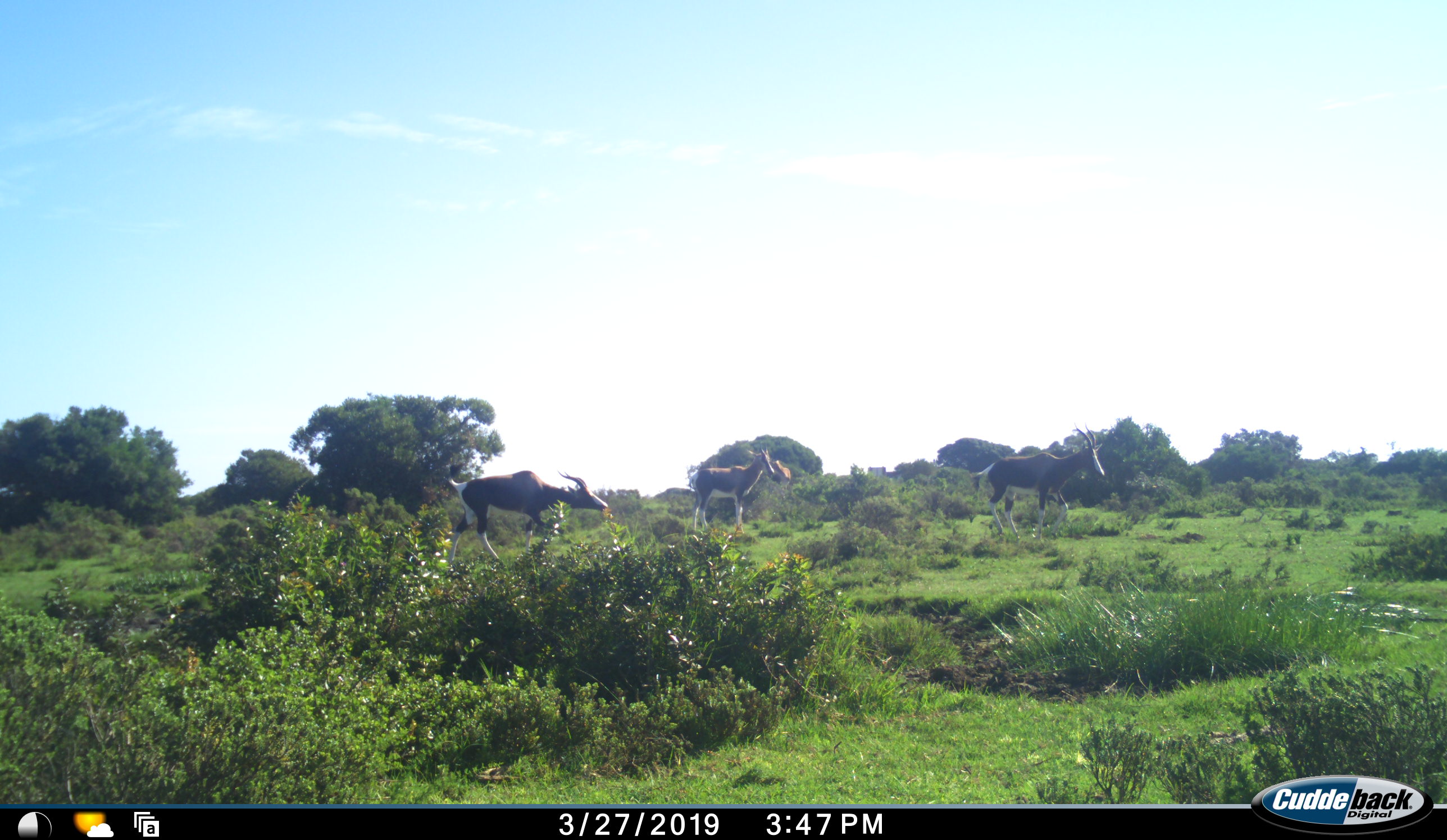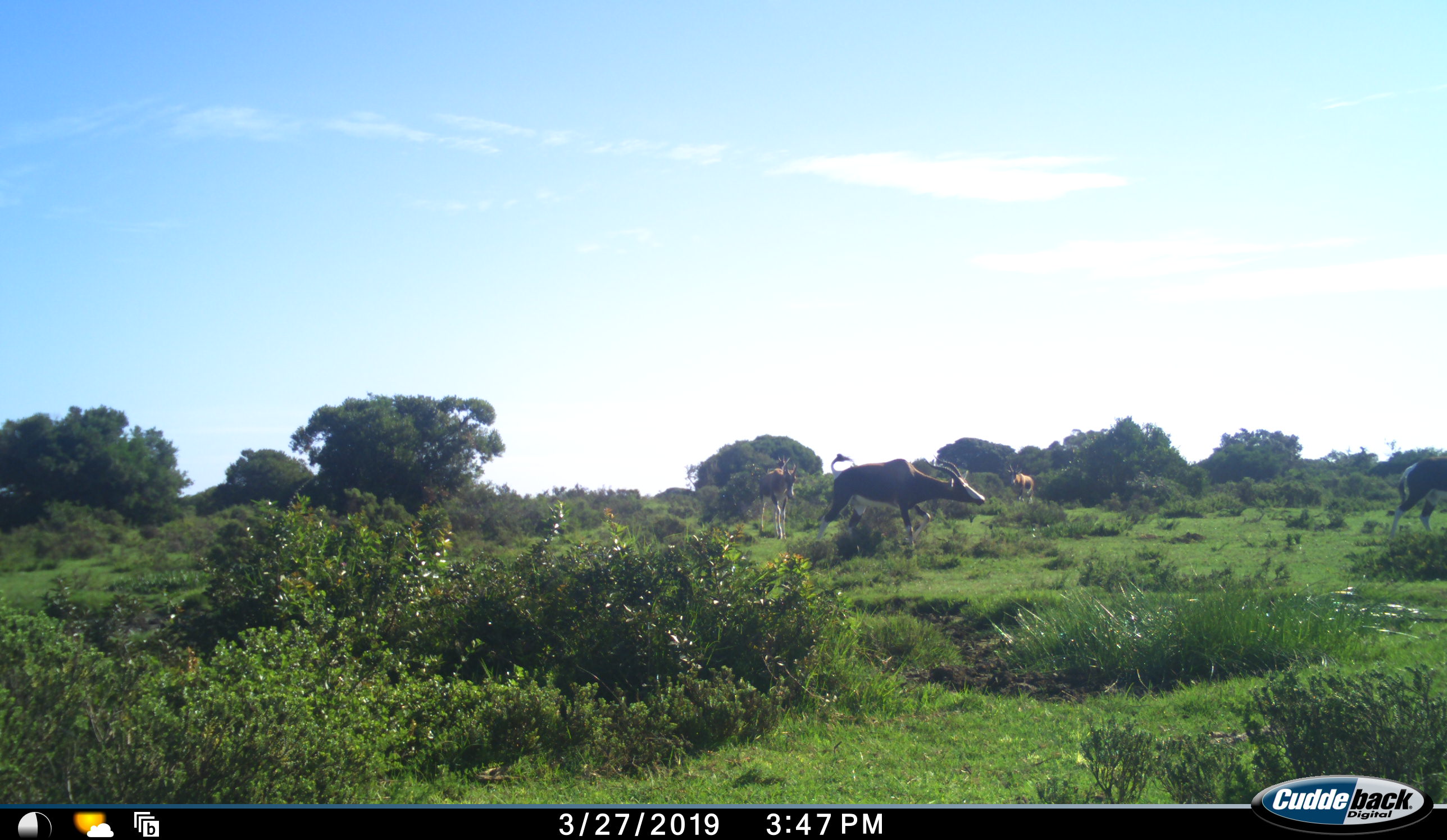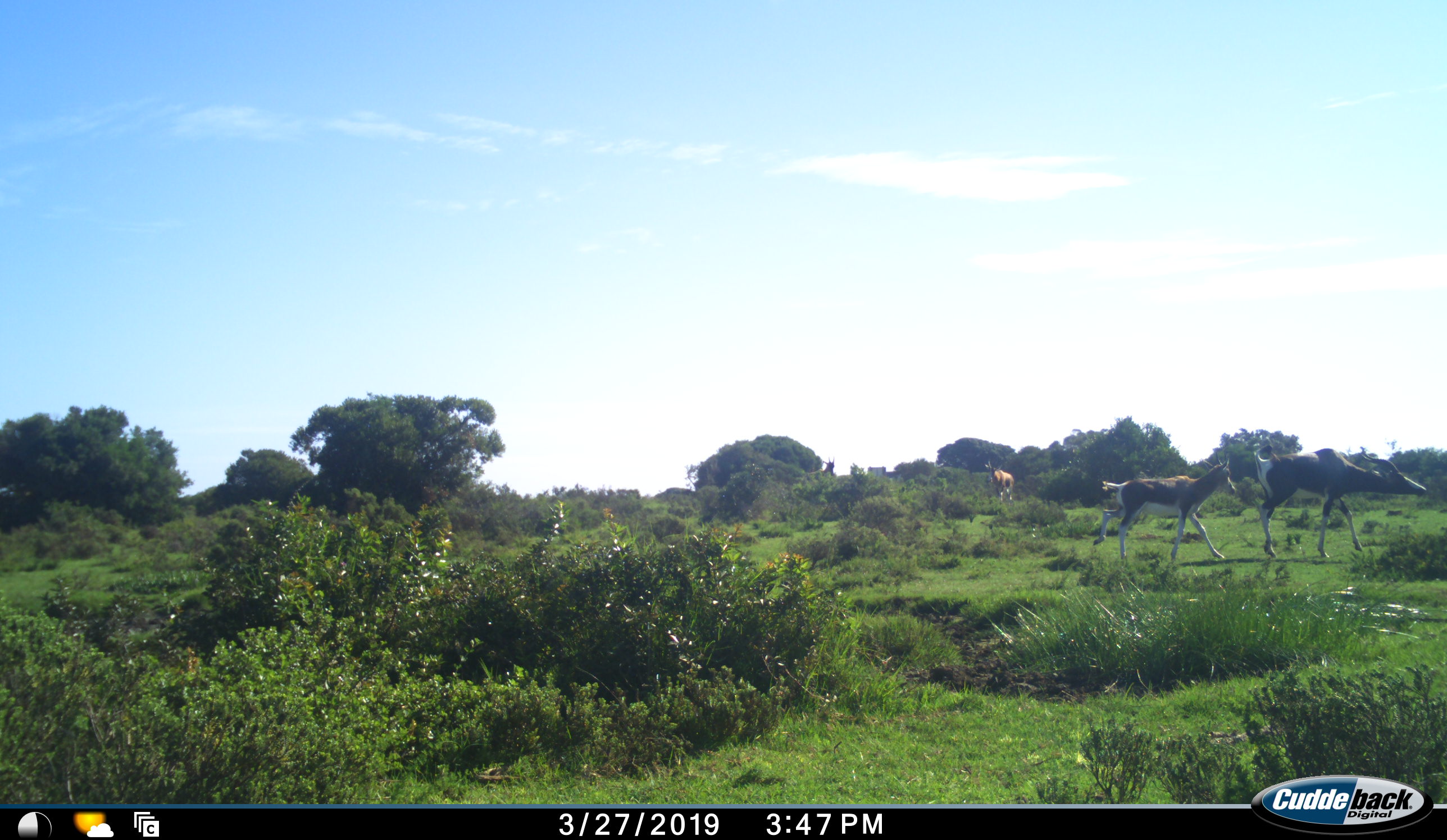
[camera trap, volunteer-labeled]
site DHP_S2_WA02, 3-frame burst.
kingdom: Animalia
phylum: Chordata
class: Mammalia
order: Artiodactyla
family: Bovidae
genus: Damaliscus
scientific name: Damaliscus pygargus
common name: bontebok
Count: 5.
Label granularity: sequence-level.